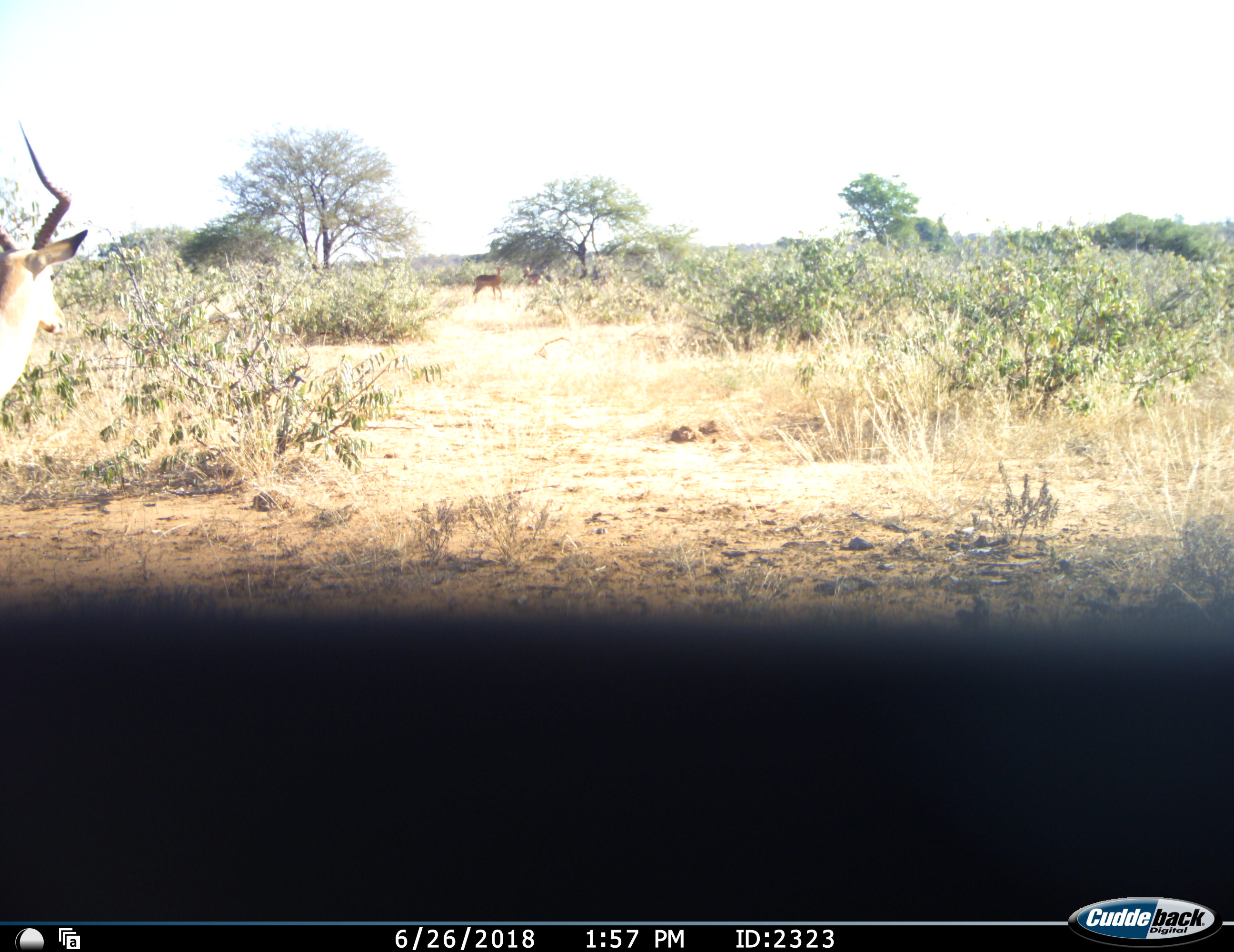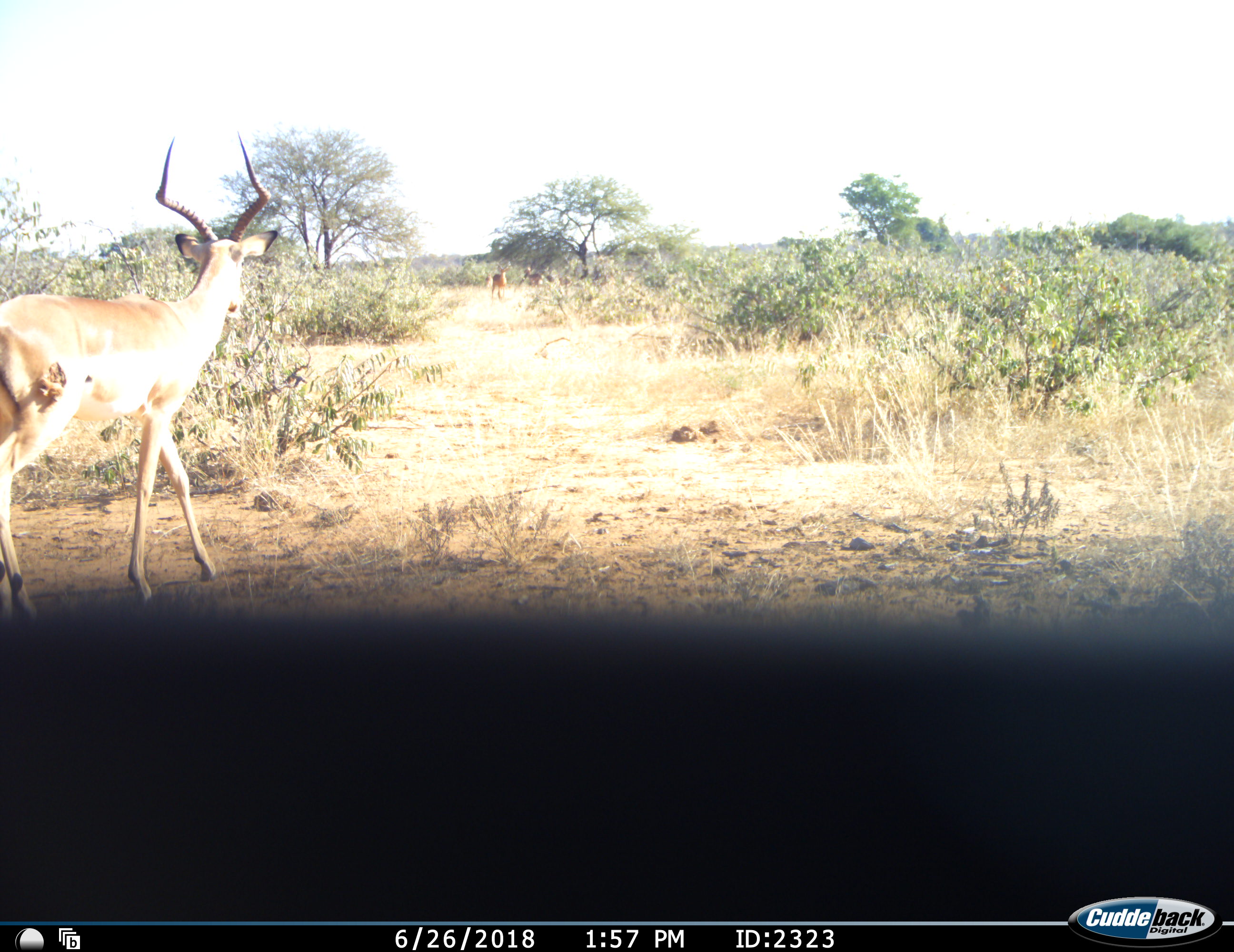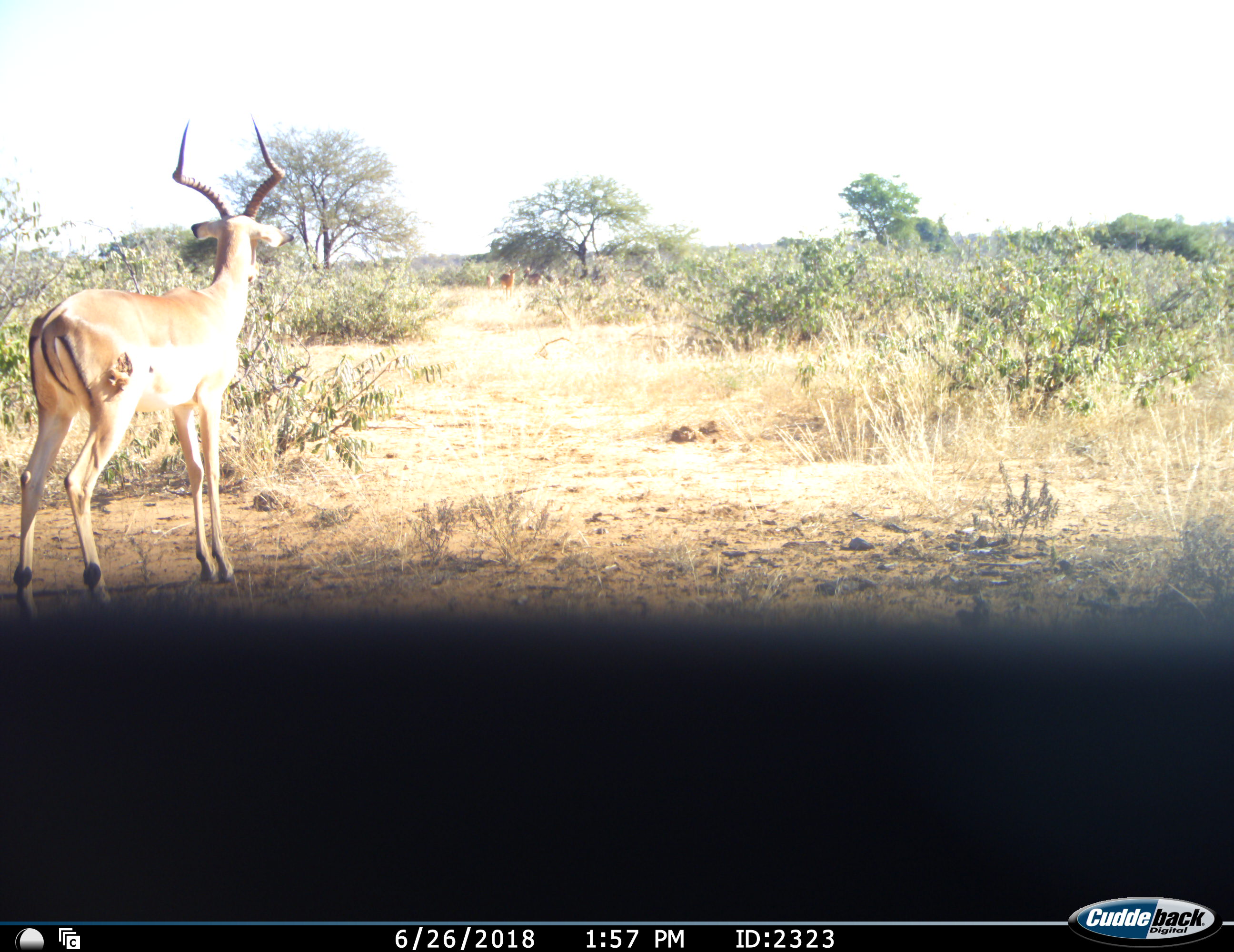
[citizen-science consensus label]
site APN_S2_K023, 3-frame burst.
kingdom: Animalia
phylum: Chordata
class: Mammalia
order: Artiodactyla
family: Bovidae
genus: Aepyceros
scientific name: Aepyceros melampus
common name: impala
Impala (Aepyceros melampus), count 3. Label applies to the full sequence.